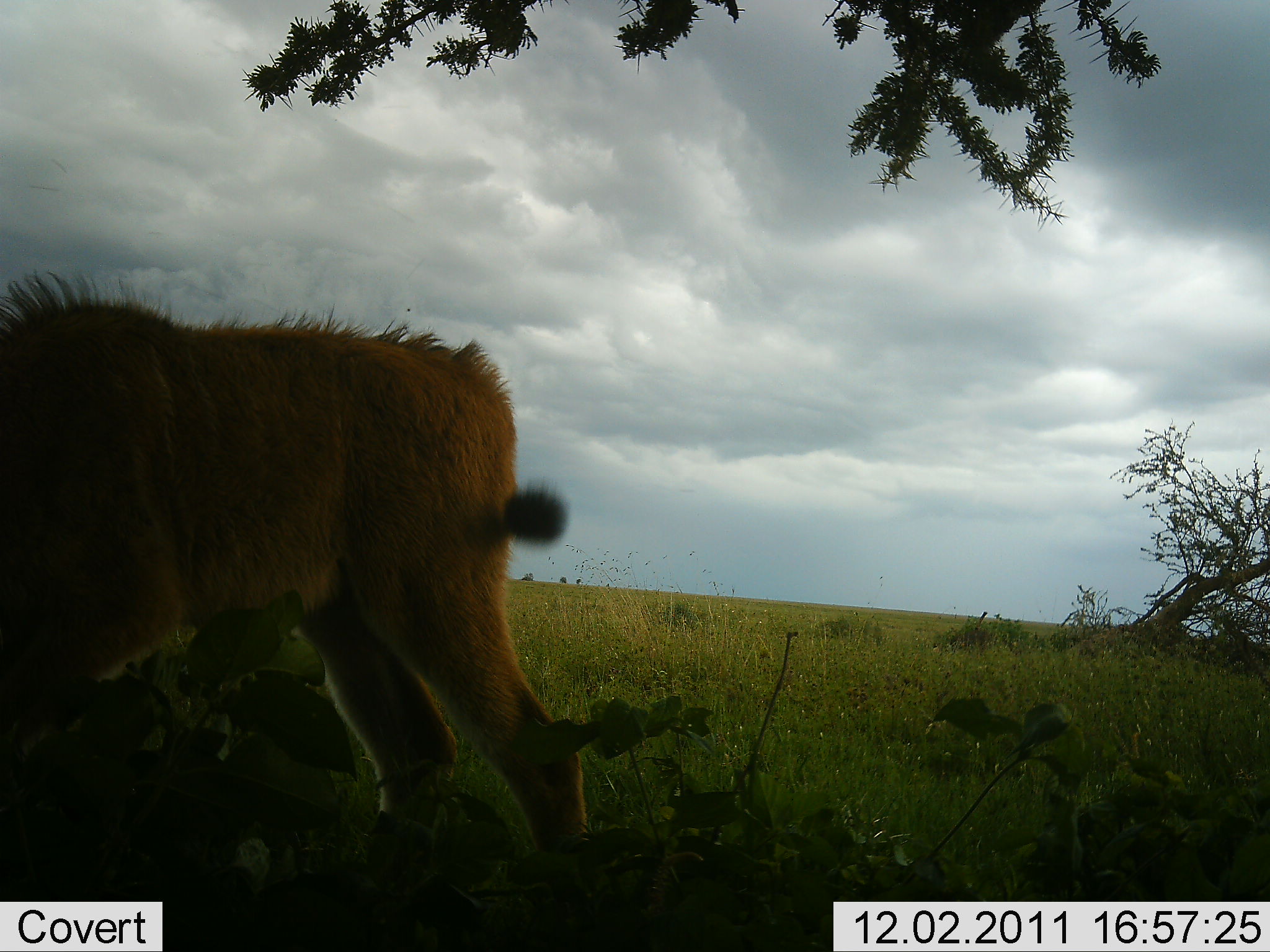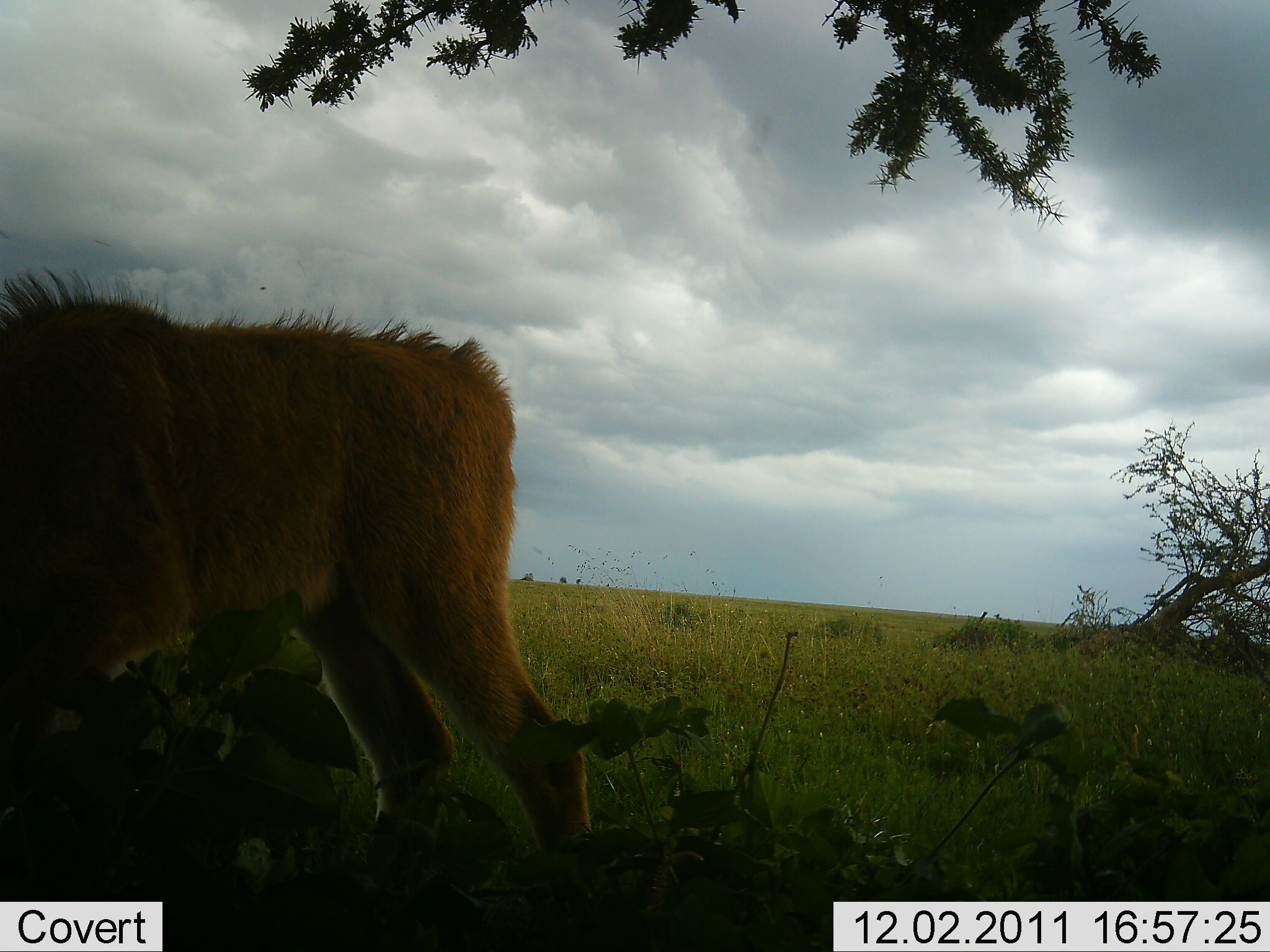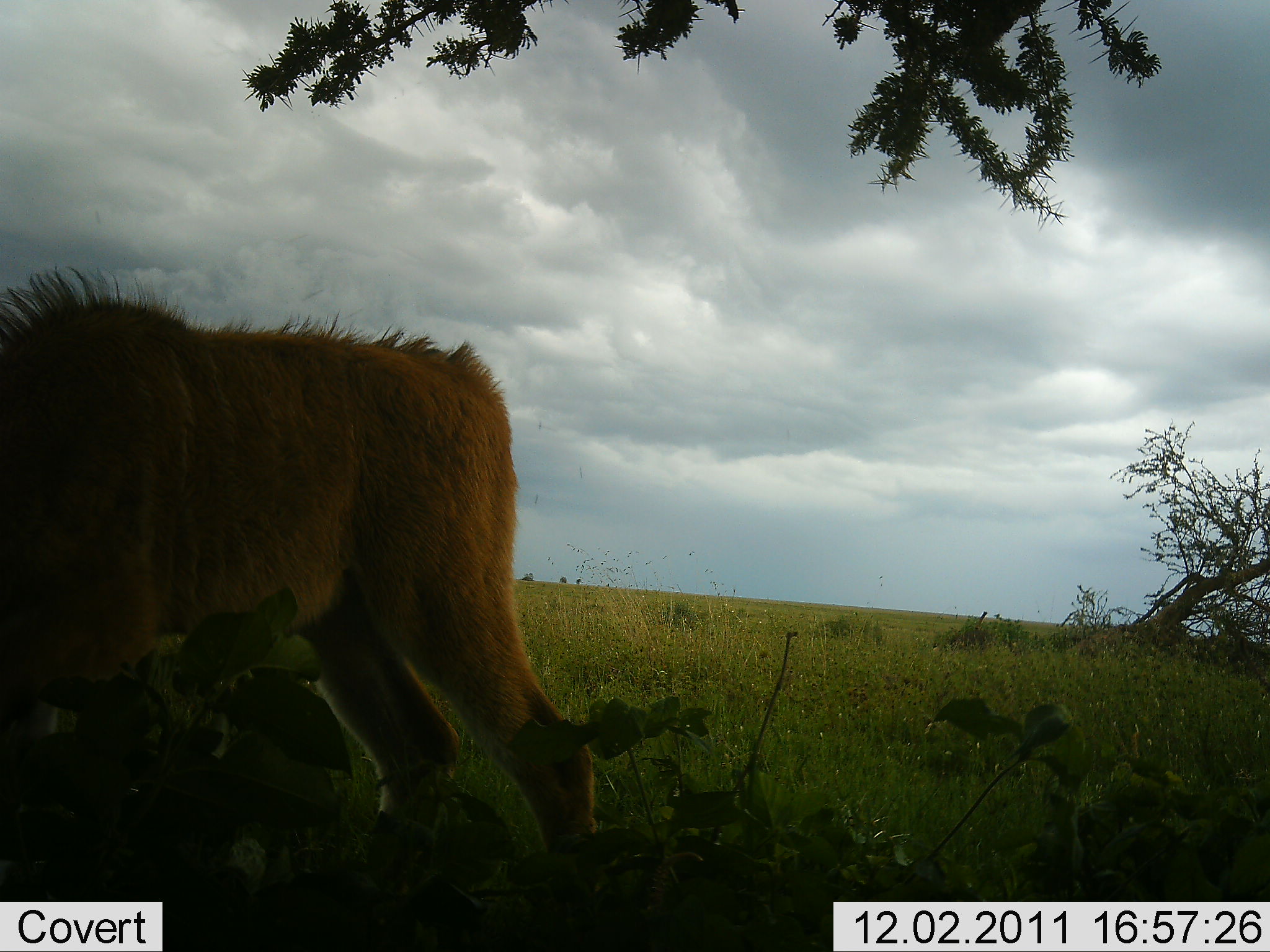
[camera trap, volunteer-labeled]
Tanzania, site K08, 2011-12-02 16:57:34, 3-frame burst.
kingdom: Animalia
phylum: Chordata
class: Mammalia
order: Carnivora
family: Felidae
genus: Panthera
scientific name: Panthera leo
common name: lion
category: lionfemale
Lionfemale (lion) (Panthera leo), count 1. Behavior (volunteer vote fractions): standing 100%, resting 0%, moving 0%, interacting 0%. Young present (vote fraction): 0%. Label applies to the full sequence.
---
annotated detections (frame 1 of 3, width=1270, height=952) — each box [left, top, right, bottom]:
animal: [1, 273, 592, 952]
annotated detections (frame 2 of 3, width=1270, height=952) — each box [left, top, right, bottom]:
animal: [1, 267, 588, 952]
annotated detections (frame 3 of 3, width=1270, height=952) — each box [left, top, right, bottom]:
animal: [0, 267, 607, 951]